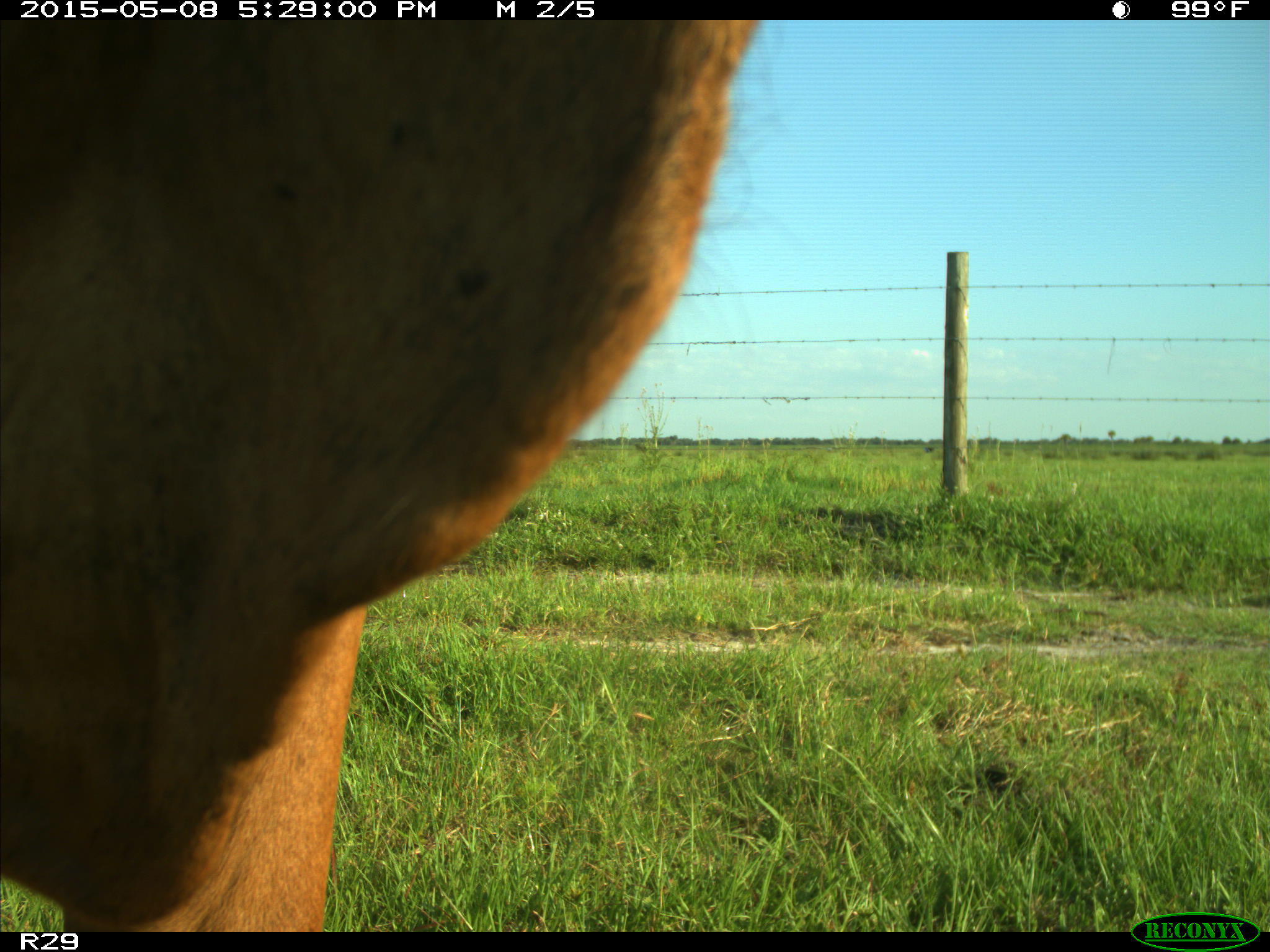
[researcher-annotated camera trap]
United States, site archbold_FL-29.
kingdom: Animalia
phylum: Chordata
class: Mammalia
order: Artiodactyla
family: Bovidae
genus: Bos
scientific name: Bos taurus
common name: domestic cow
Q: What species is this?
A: Bos taurus (domestic cow).